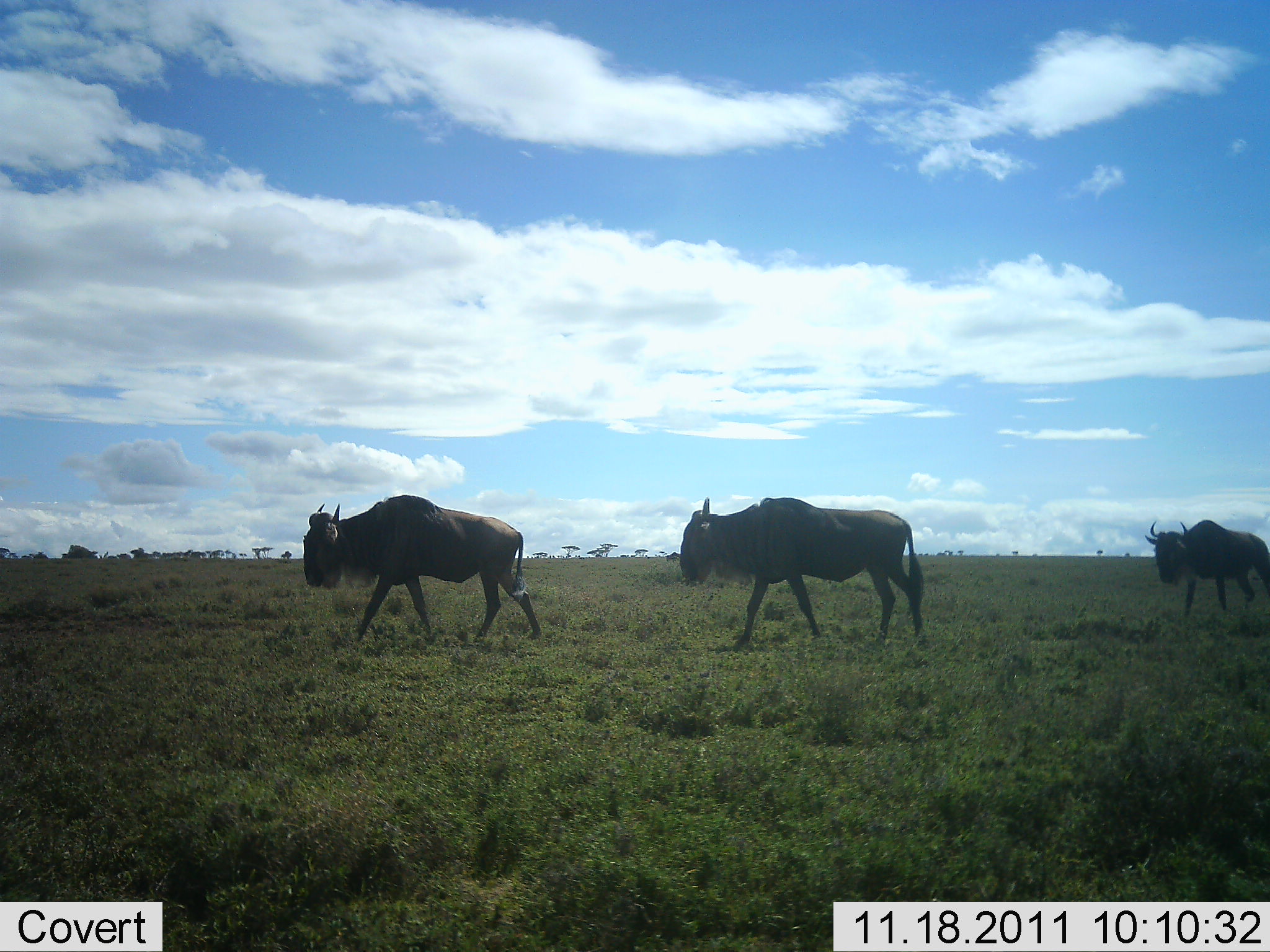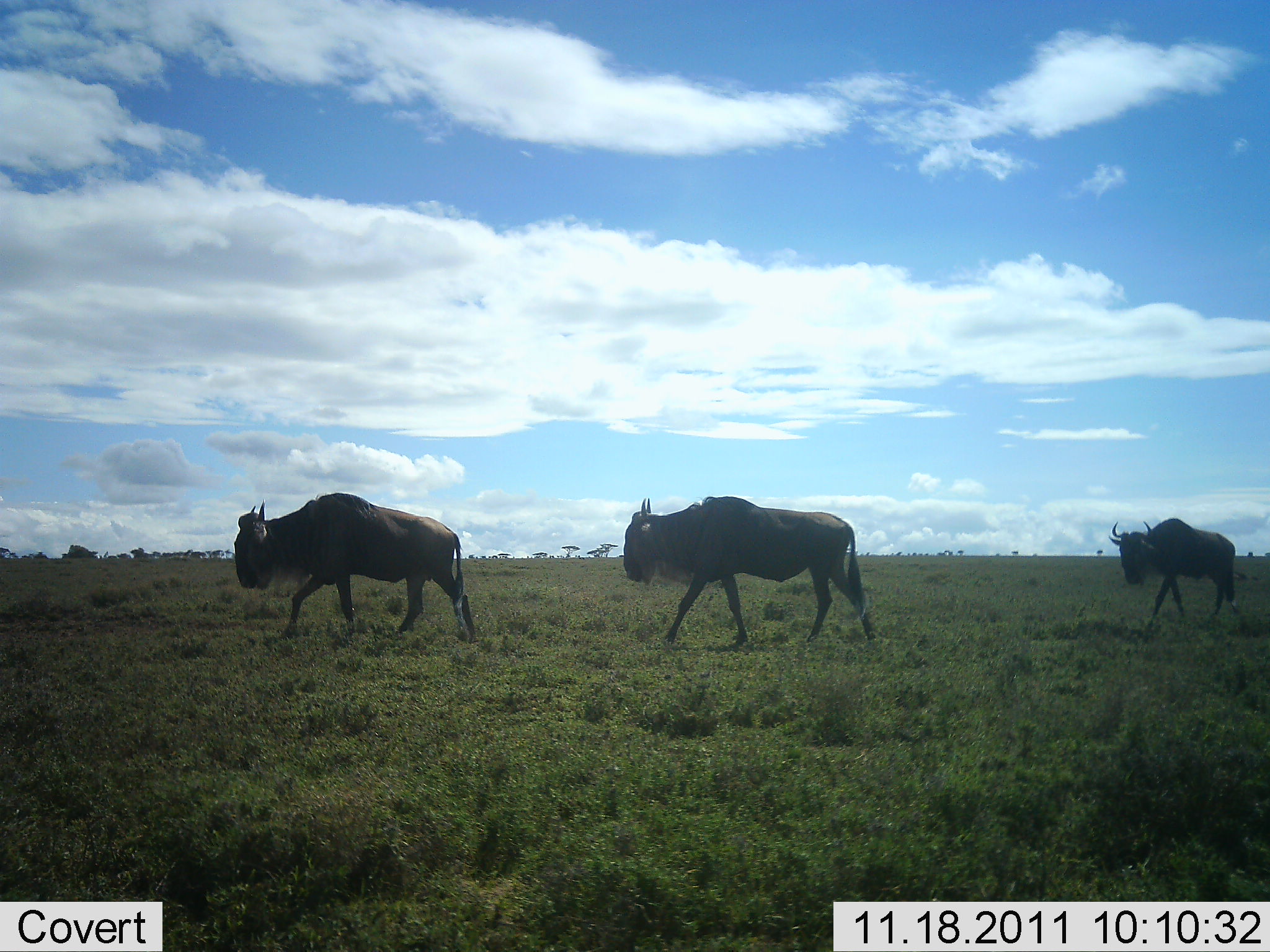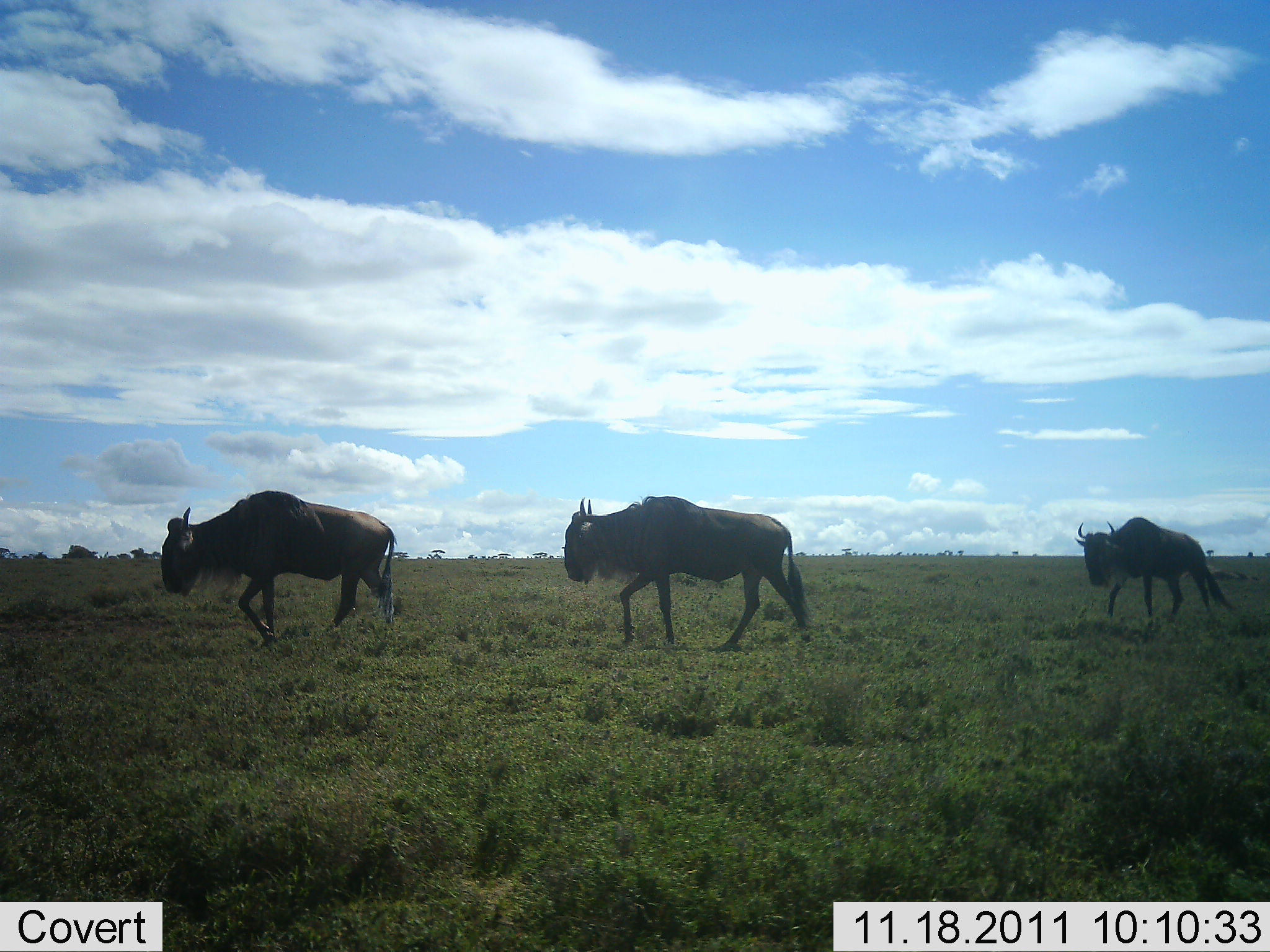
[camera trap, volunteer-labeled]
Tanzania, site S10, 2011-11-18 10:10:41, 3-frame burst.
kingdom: Animalia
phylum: Chordata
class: Mammalia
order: Artiodactyla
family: Bovidae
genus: Connochaetes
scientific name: Connochaetes taurinus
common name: blue wildebeest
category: wildebeest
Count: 3.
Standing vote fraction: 7%.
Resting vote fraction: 0%.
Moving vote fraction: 100%.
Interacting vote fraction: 0%.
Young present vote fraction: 0%.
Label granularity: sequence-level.